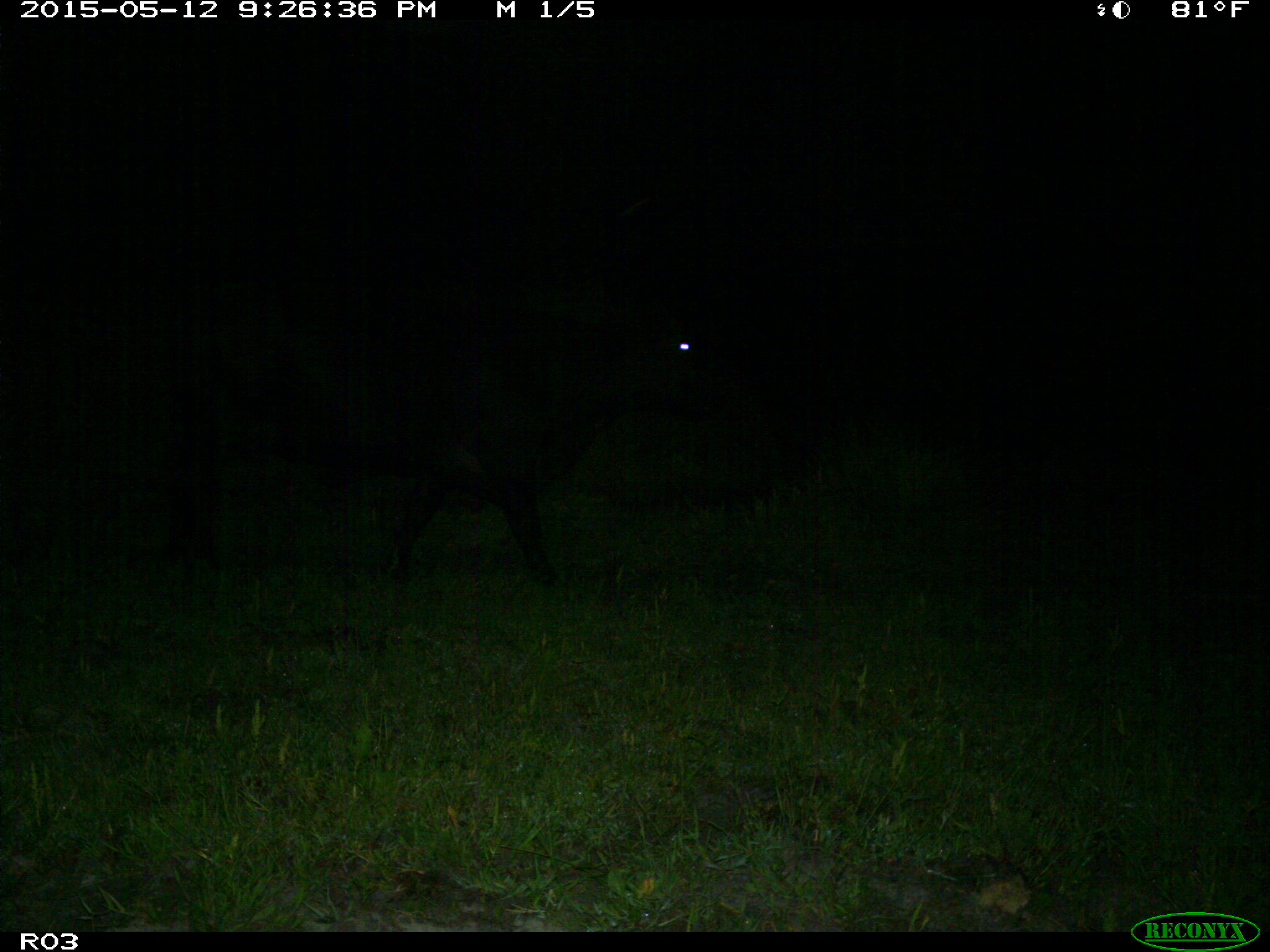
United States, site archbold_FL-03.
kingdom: Animalia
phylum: Chordata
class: Mammalia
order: Artiodactyla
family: Bovidae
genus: Bos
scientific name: Bos taurus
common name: domestic cow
Bos taurus (domestic cow).